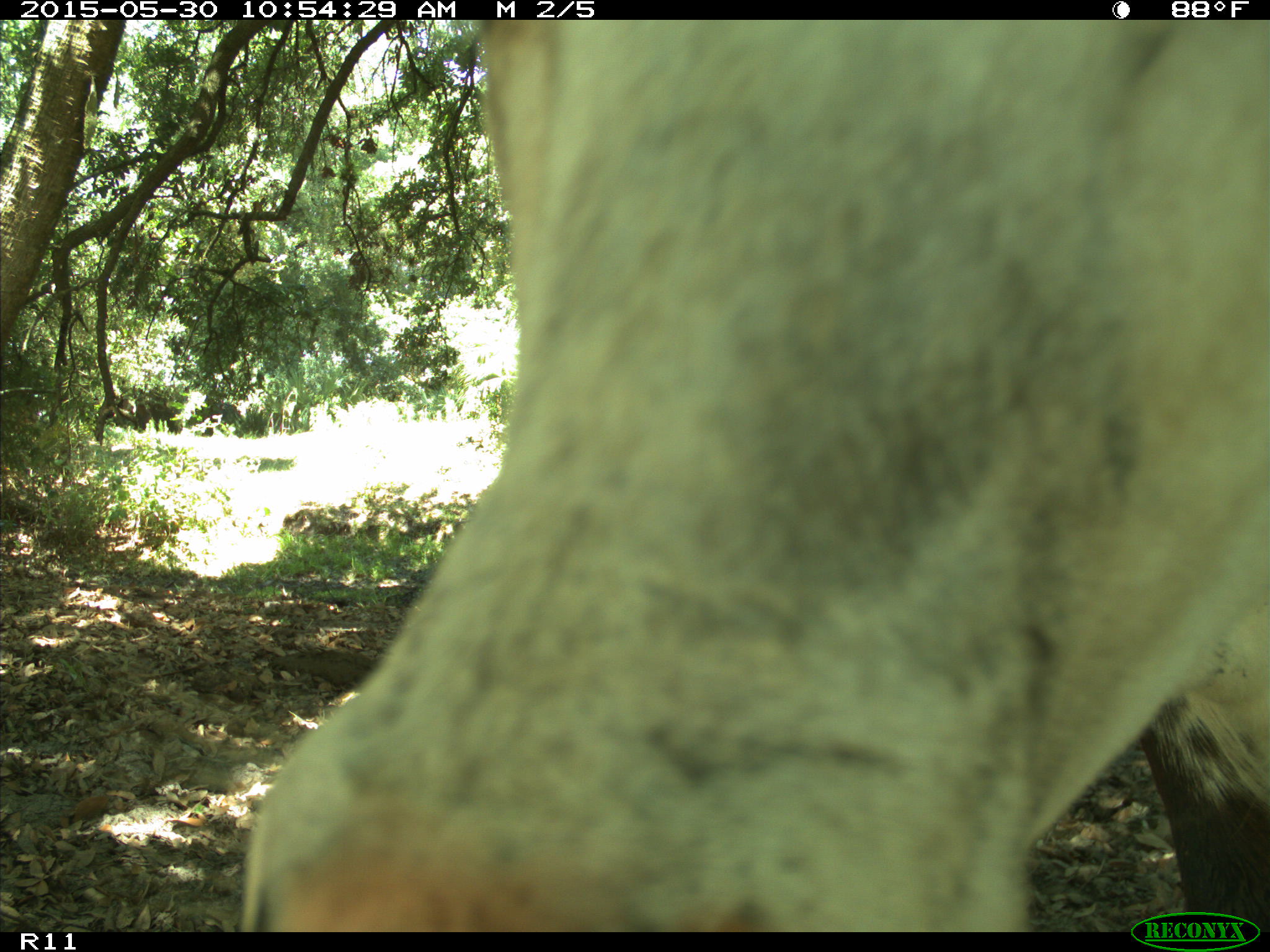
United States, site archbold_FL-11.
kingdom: Animalia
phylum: Chordata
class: Mammalia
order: Artiodactyla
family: Bovidae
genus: Bos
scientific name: Bos taurus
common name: domestic cow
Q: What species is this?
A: Bos taurus (domestic cow).